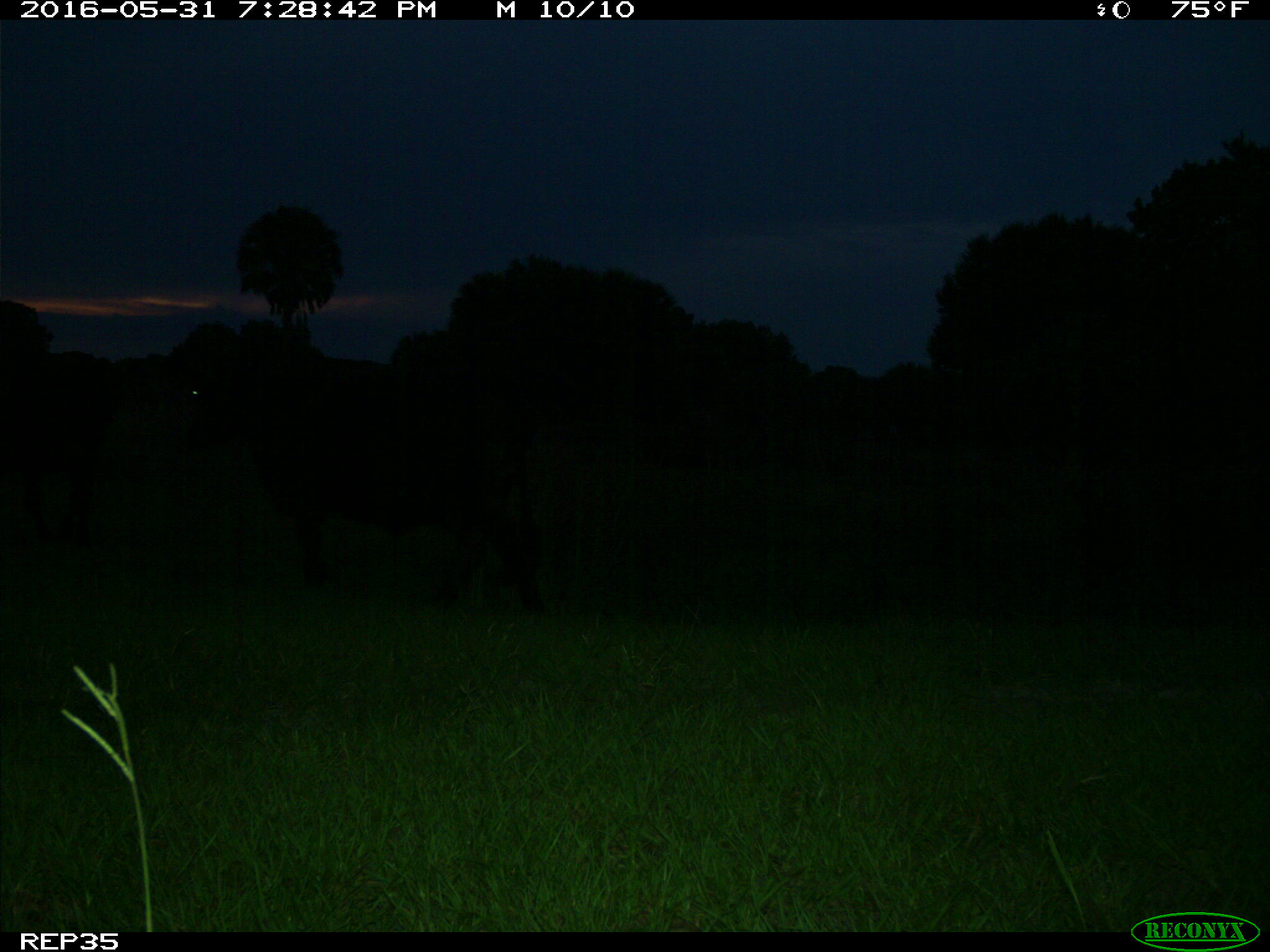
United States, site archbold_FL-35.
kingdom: Animalia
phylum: Chordata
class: Mammalia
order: Artiodactyla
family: Bovidae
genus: Bos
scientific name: Bos taurus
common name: domestic cow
Bos taurus (domestic cow).